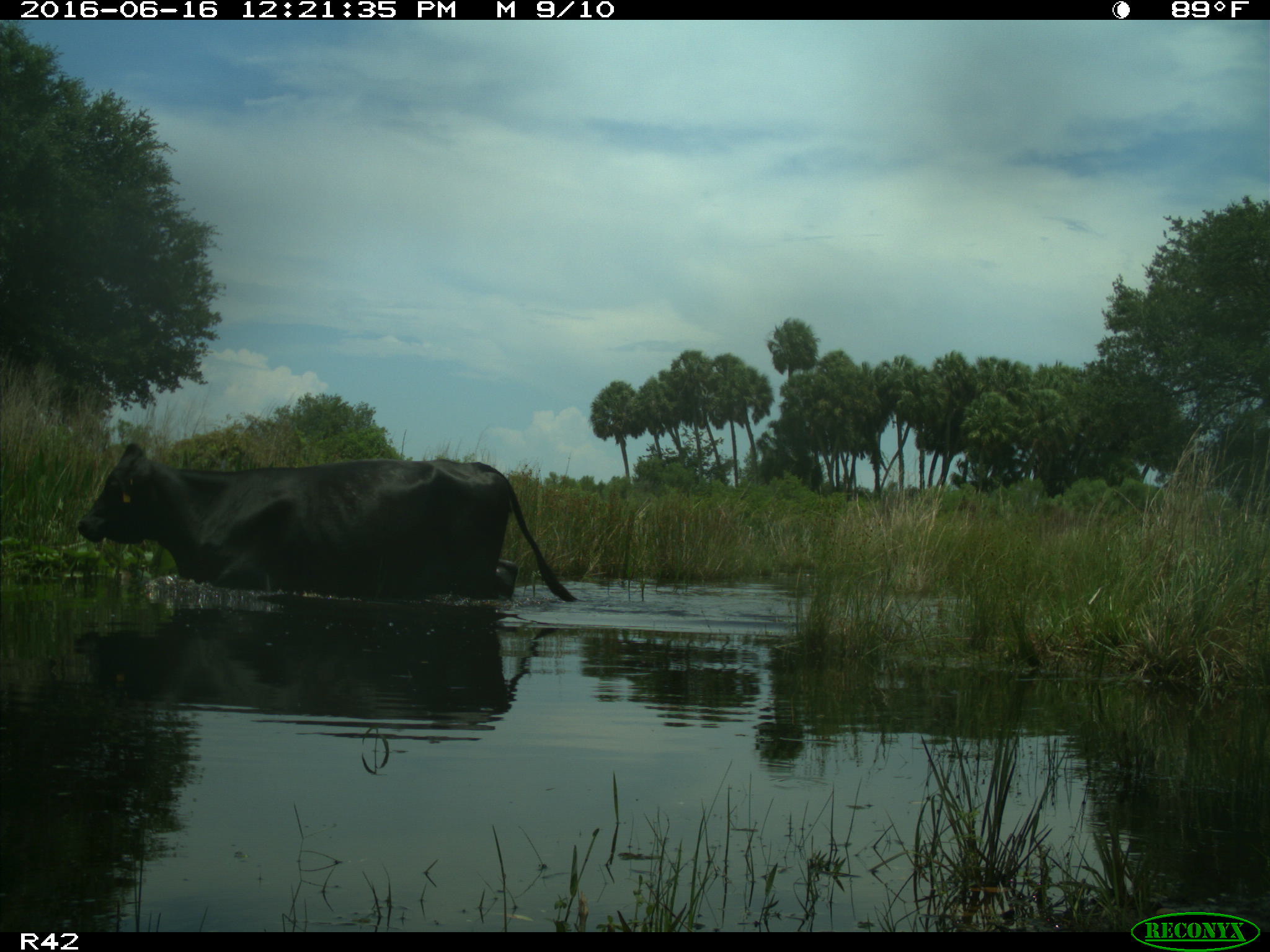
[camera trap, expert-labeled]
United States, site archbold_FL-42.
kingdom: Animalia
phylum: Chordata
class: Mammalia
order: Artiodactyla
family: Bovidae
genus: Bos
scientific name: Bos taurus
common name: domestic cow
Bos taurus (domestic cow).